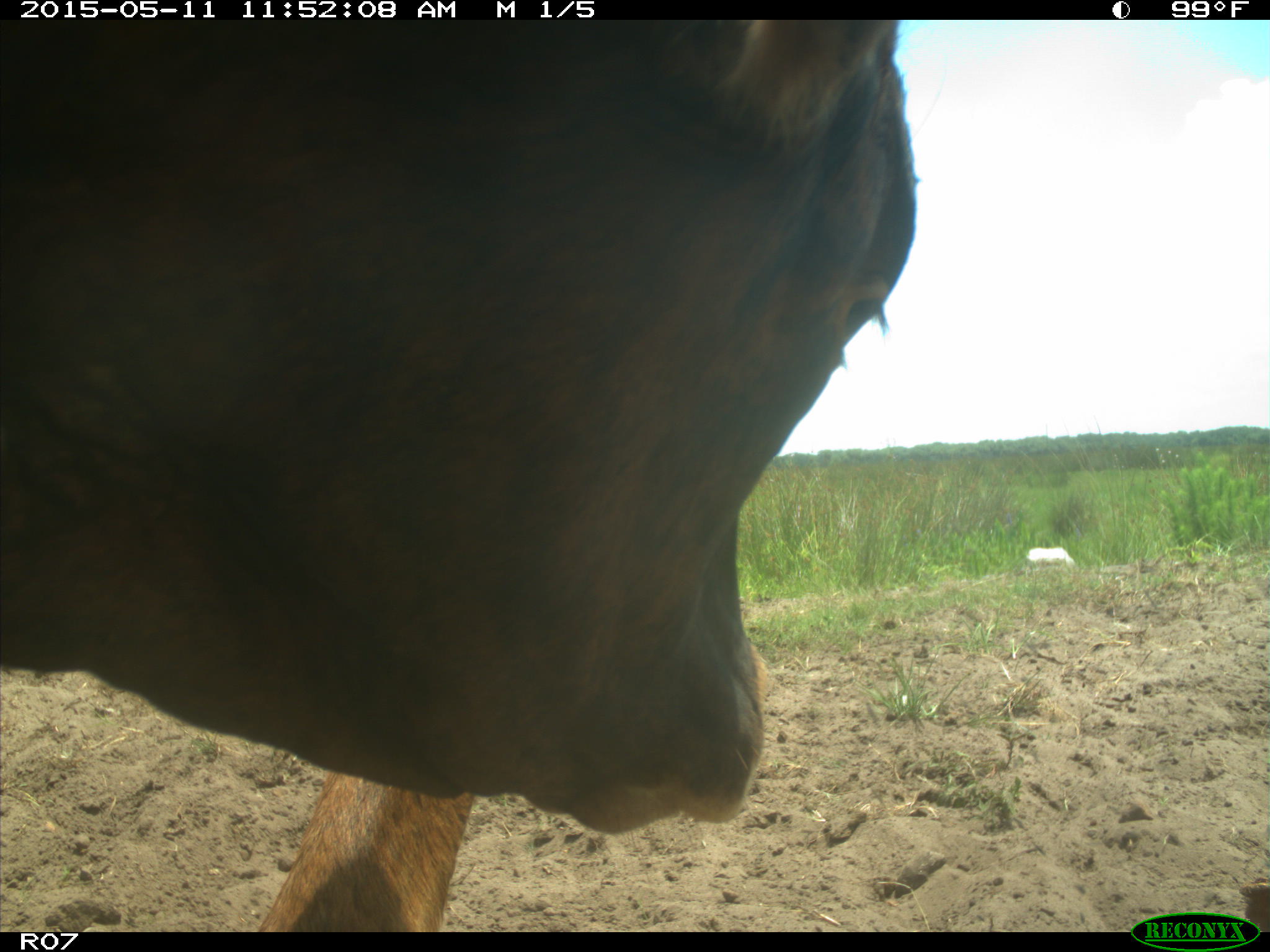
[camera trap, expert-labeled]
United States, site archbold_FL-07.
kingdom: Animalia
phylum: Chordata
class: Mammalia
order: Artiodactyla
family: Bovidae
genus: Bos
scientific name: Bos taurus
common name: domestic cow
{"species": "Bos taurus (domestic cow)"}